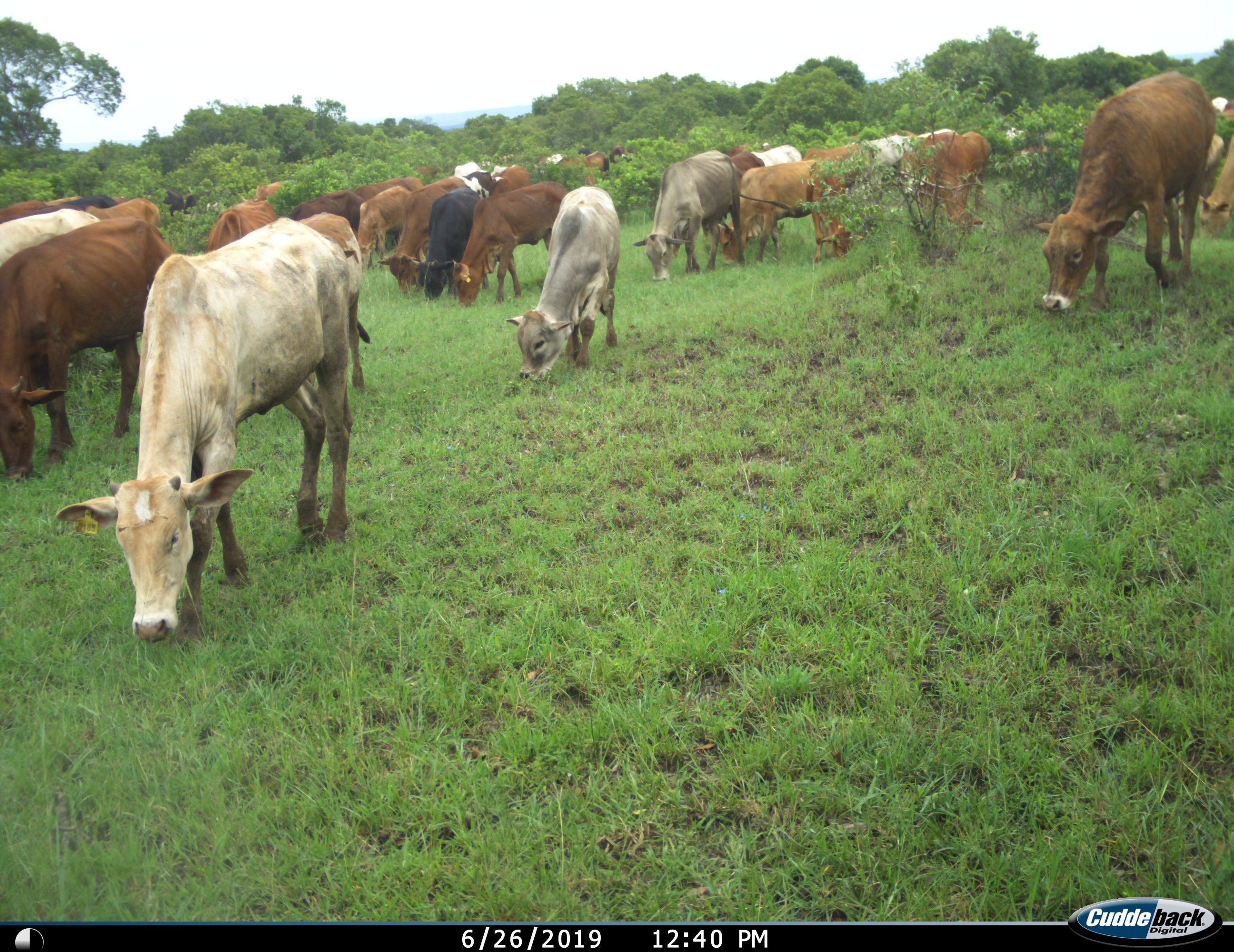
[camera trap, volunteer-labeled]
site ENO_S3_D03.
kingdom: Animalia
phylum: Chordata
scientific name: Vertebrata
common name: domestic animal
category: domesticanimal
Domesticanimal (domestic animal) (Vertebrata), count 11-50. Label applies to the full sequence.